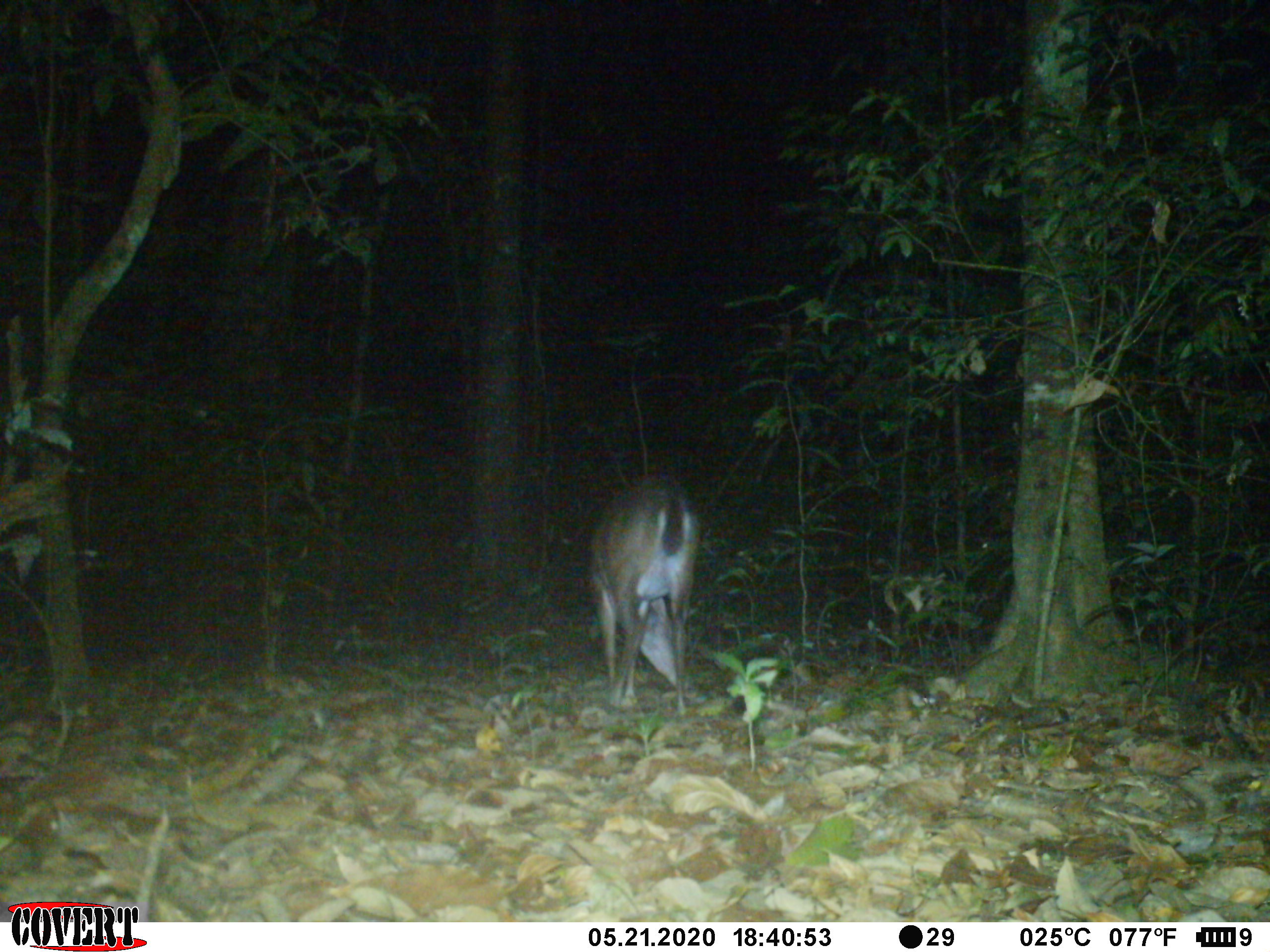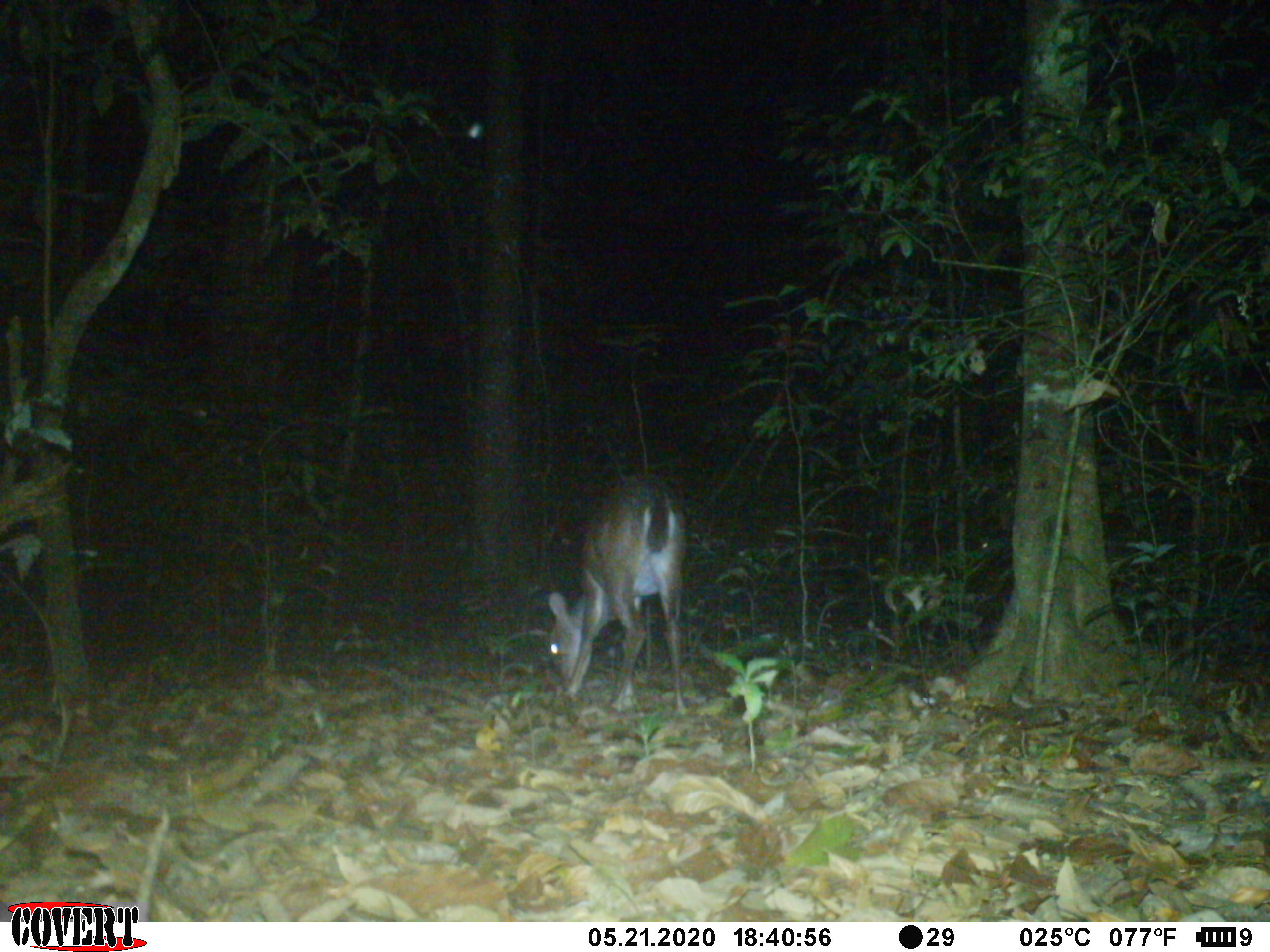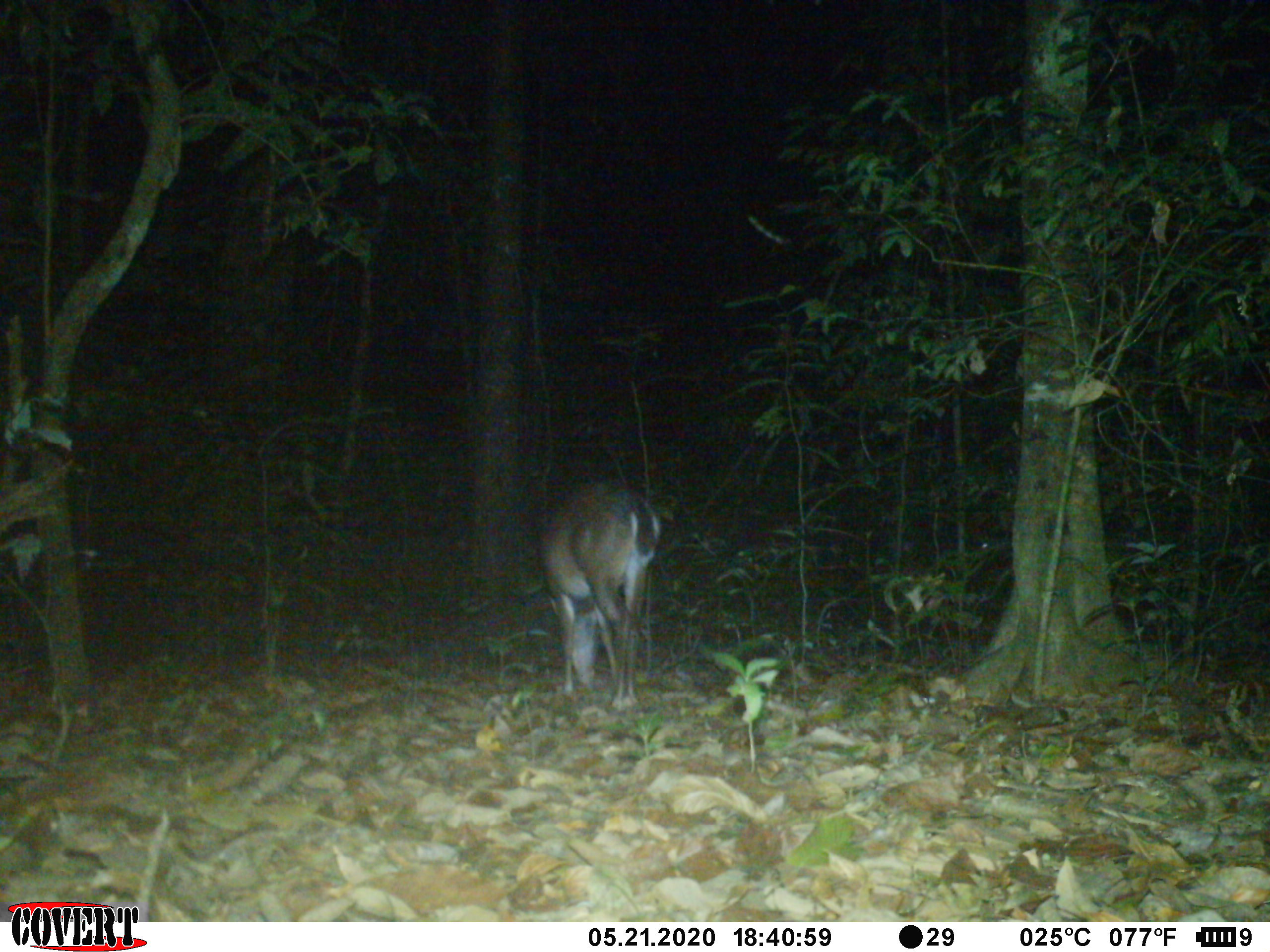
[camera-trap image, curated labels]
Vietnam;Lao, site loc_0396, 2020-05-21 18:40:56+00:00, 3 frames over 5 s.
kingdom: Animalia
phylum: Chordata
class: Mammalia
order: Artiodactyla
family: Cervidae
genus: Muntiacus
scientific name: Muntiacus vuquangensis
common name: large-antlered muntjac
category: large antlered muntjac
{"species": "large antlered muntjac (large-antlered muntjac) (Muntiacus vuquangensis)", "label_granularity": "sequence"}